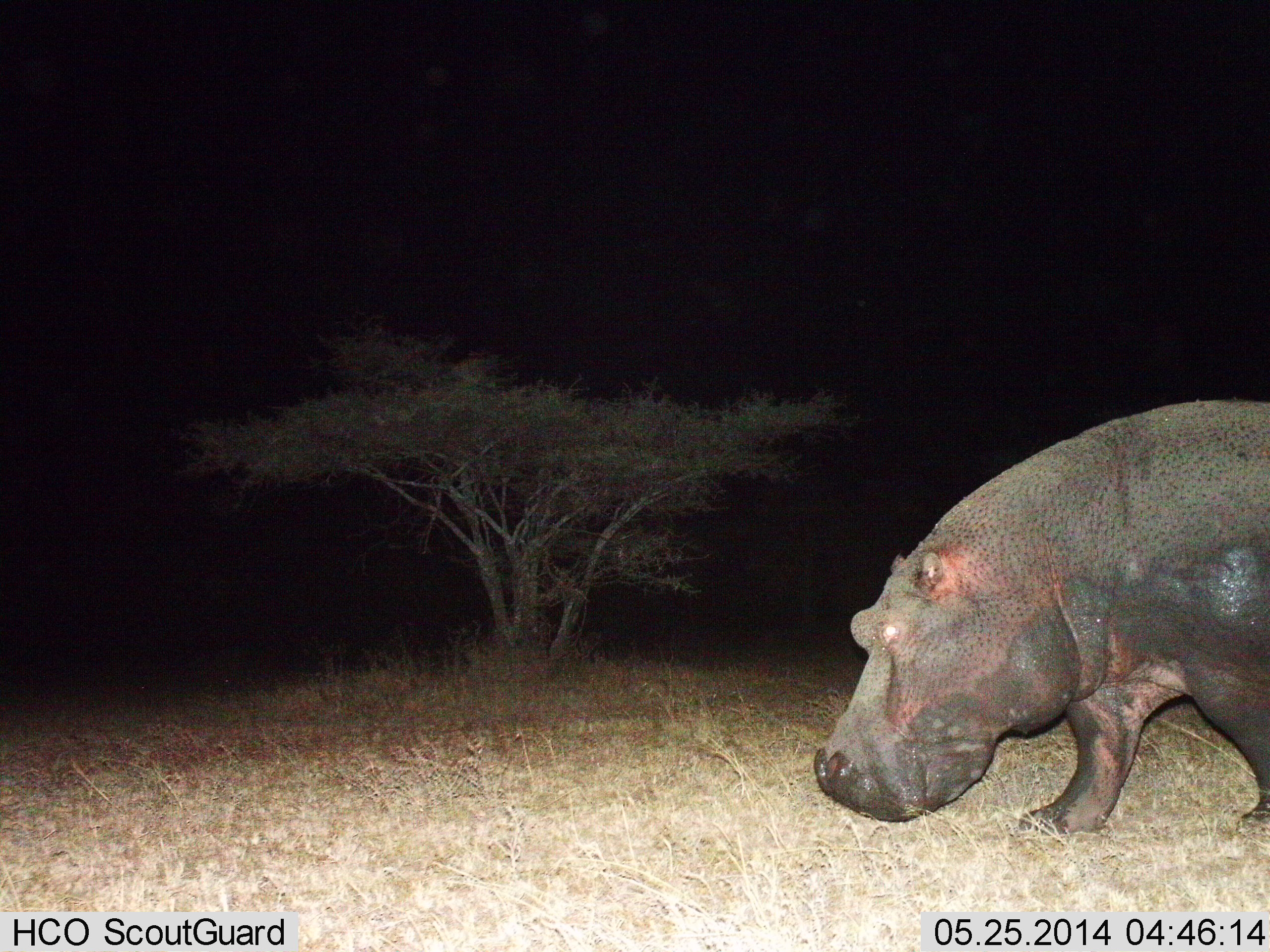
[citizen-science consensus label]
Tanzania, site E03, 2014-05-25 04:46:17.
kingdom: Animalia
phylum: Chordata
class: Mammalia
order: Artiodactyla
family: Hippopotamidae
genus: Hippopotamus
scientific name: Hippopotamus amphibius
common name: hippopotamus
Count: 1.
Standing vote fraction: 0%.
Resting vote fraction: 0%.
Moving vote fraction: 100%.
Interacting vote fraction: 0%.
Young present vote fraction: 0%.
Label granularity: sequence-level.